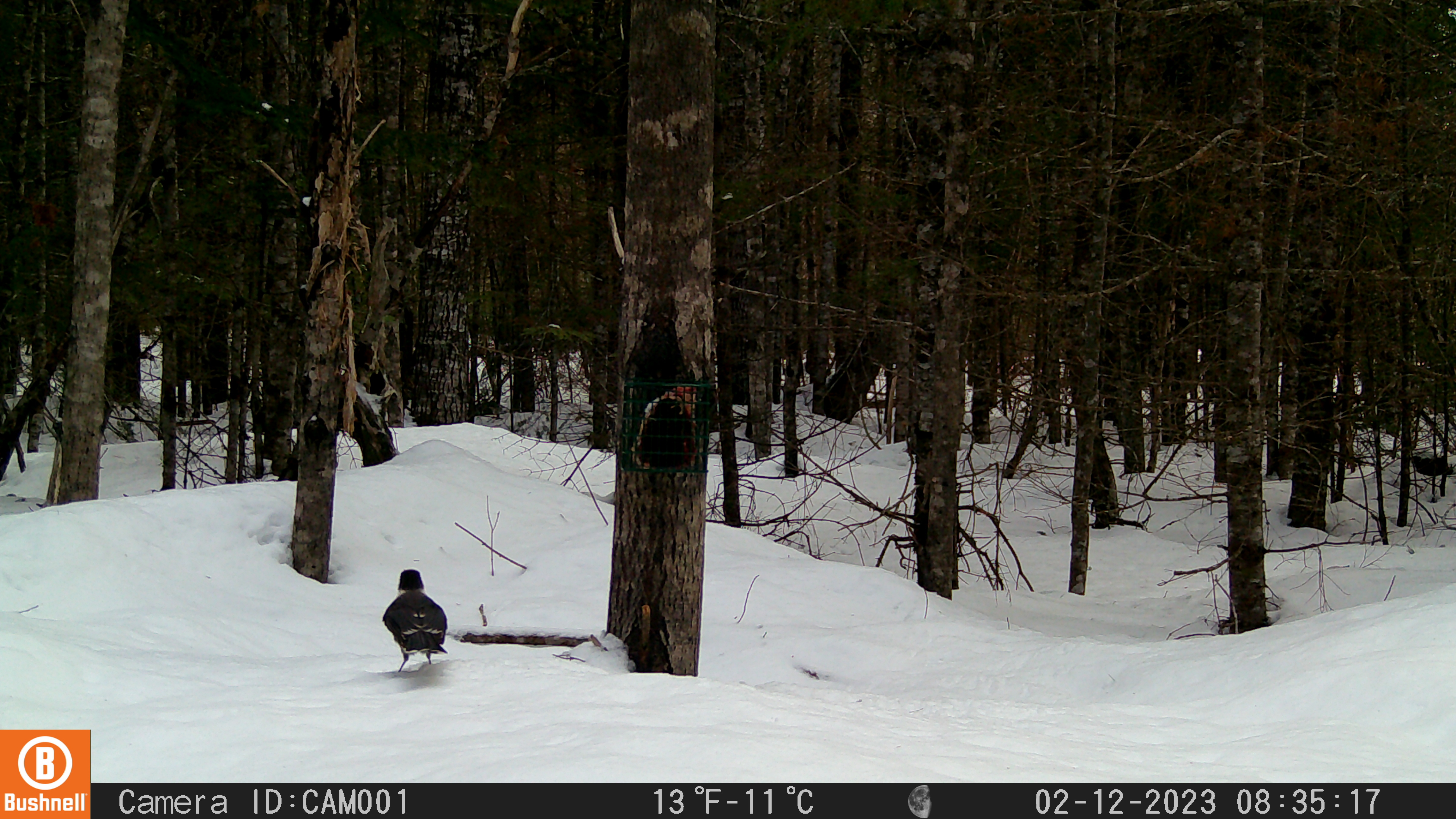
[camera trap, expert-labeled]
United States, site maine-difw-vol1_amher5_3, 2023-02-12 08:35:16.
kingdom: Animalia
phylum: Chordata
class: Aves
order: Passeriformes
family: Corvidae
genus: Perisoreus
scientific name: Perisoreus canadensis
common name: canada jay